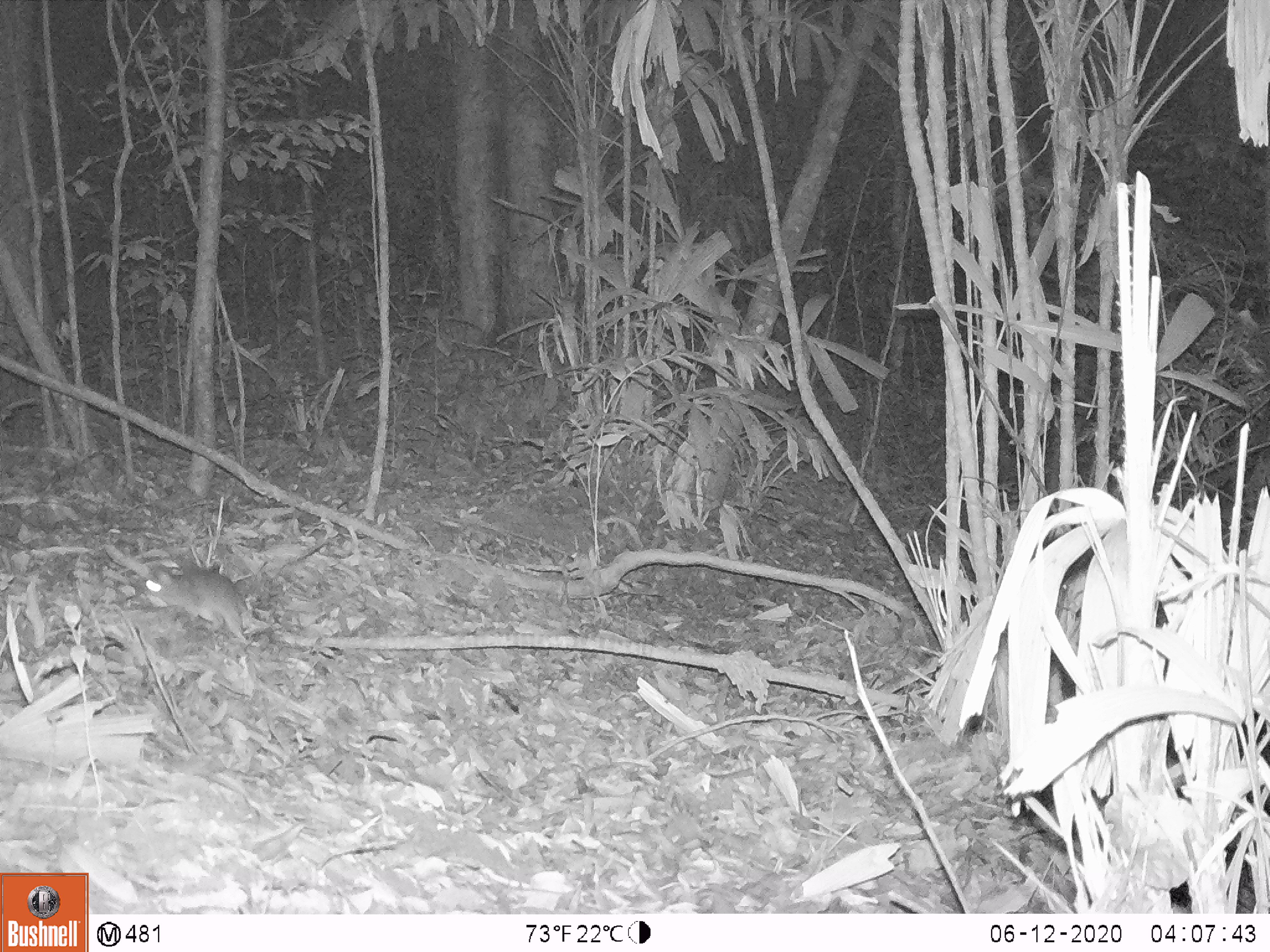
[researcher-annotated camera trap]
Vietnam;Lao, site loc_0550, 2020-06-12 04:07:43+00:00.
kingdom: Animalia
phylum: Chordata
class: Mammalia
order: Rodentia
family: Muridae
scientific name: Muridae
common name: old-world mice and rats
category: unidentified murid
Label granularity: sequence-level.